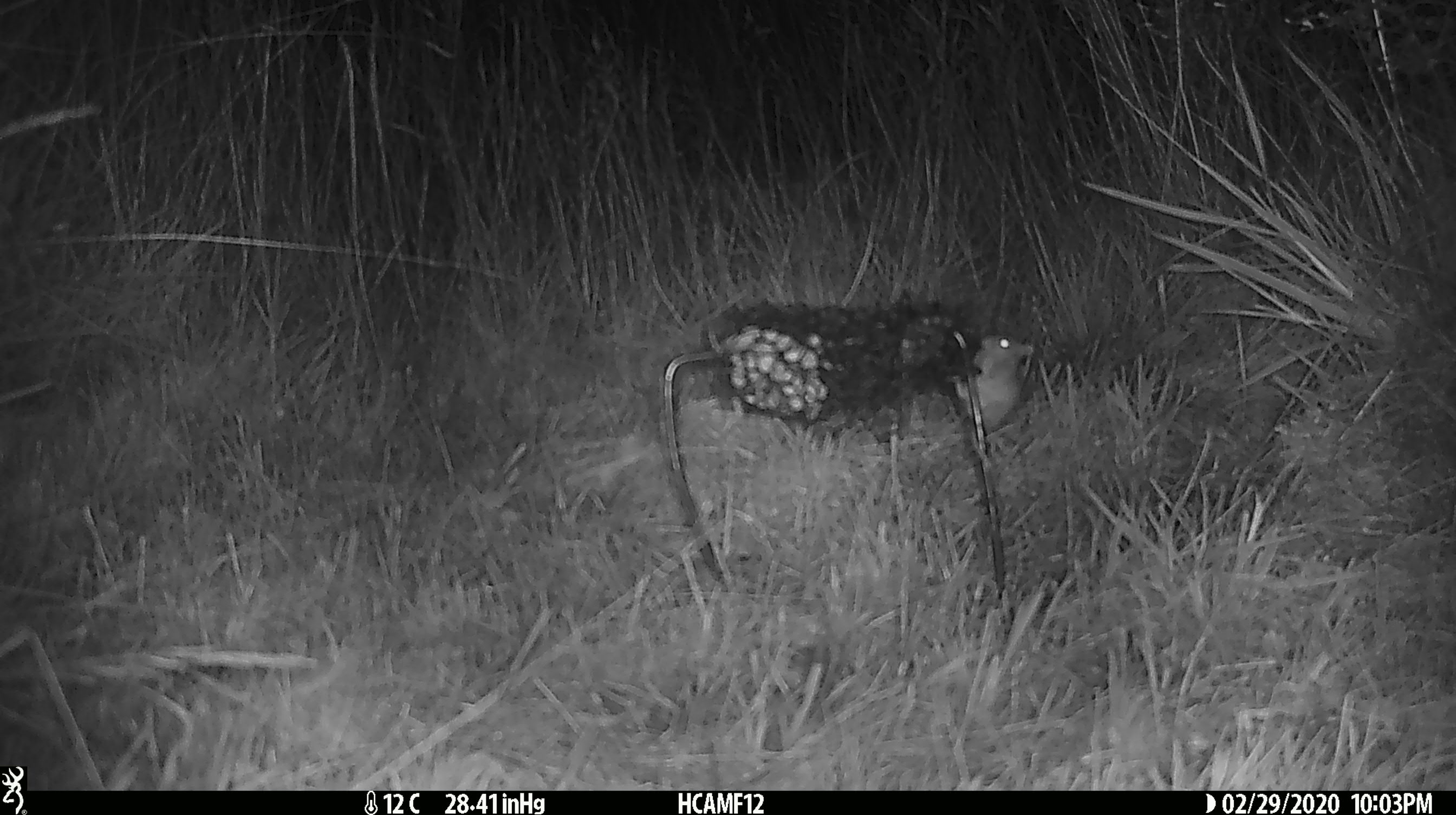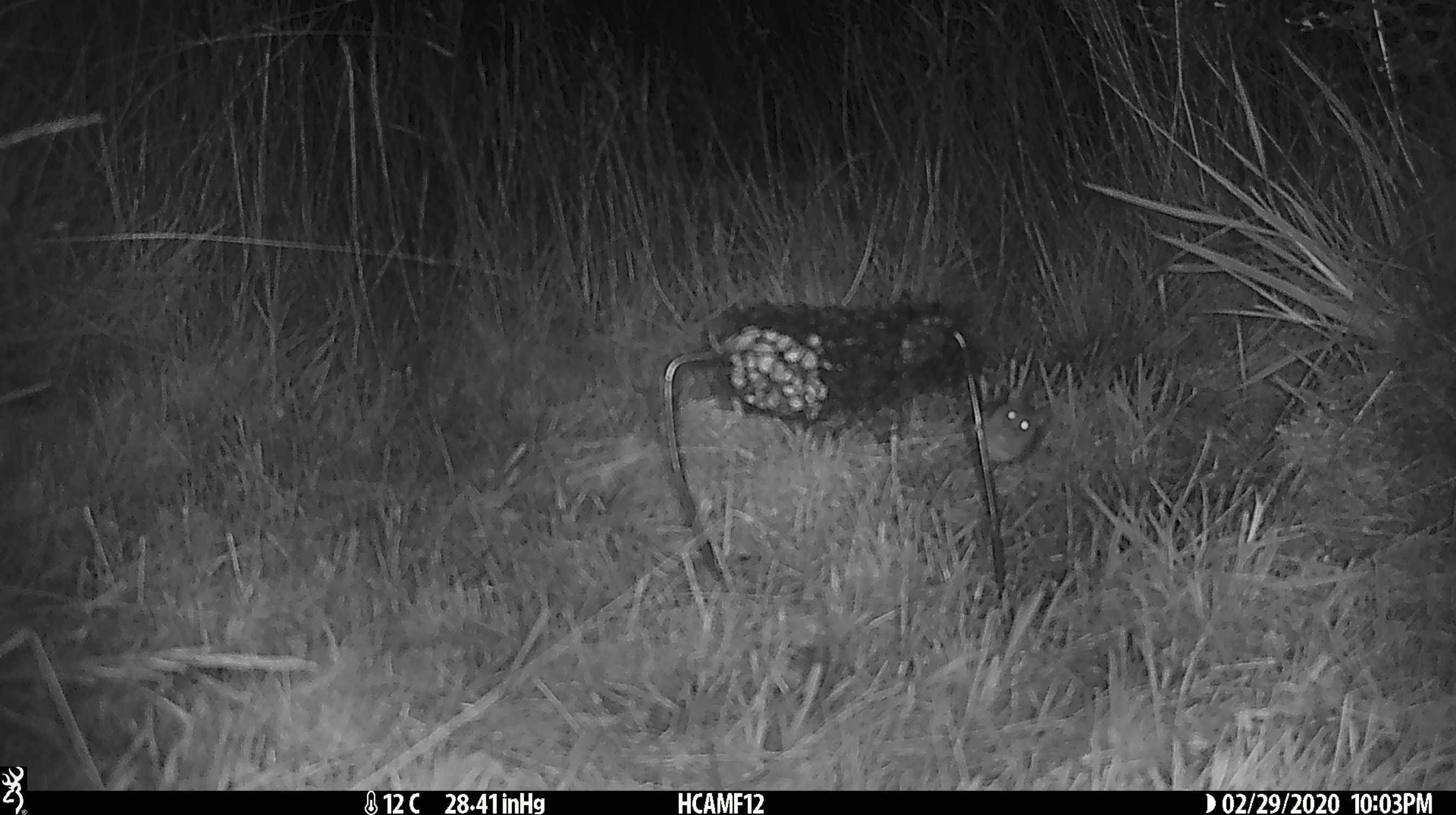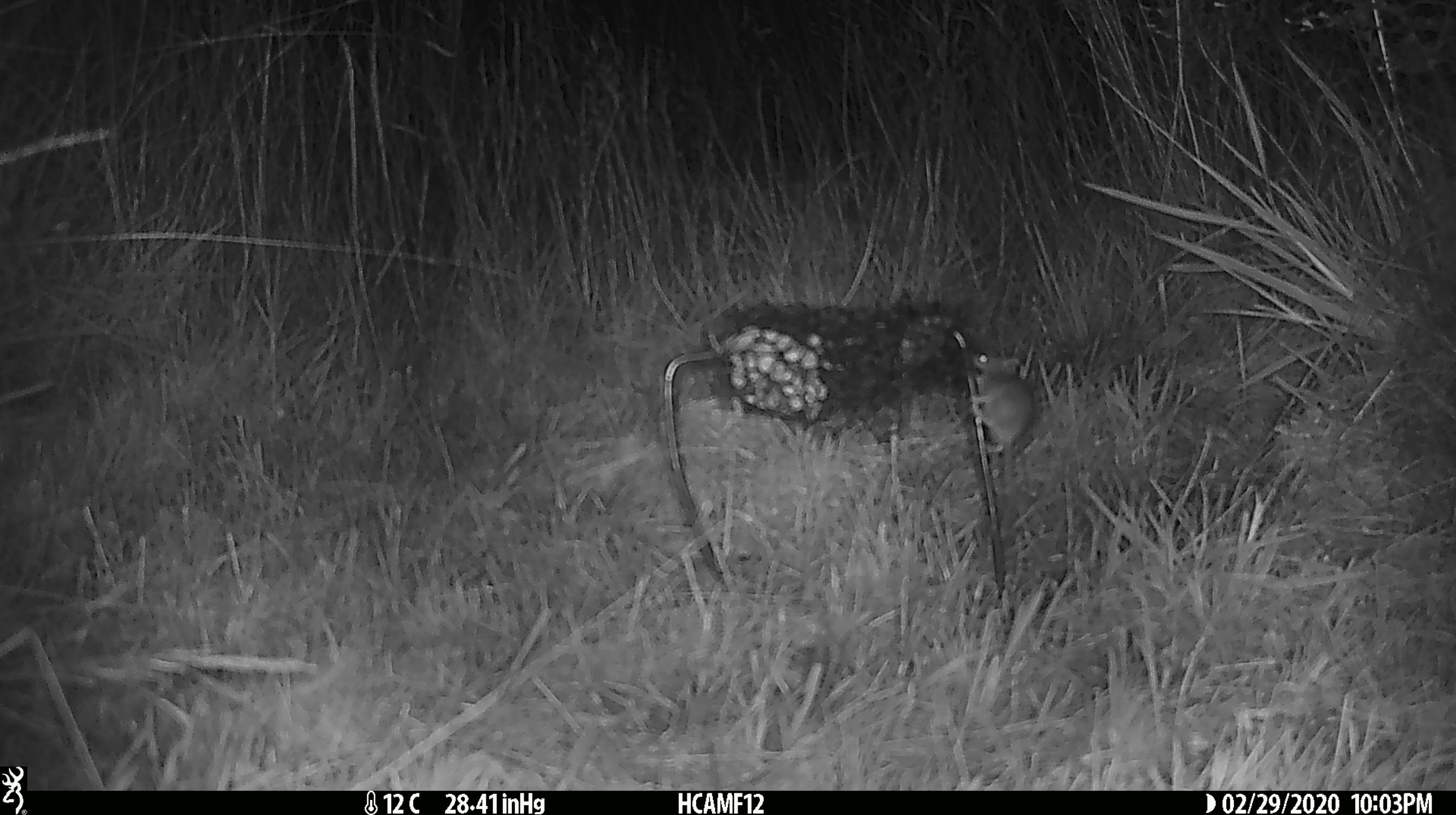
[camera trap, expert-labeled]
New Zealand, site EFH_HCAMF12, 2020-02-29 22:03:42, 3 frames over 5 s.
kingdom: Animalia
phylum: Chordata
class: Mammalia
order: Rodentia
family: Muridae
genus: Mus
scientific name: Mus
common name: mouse